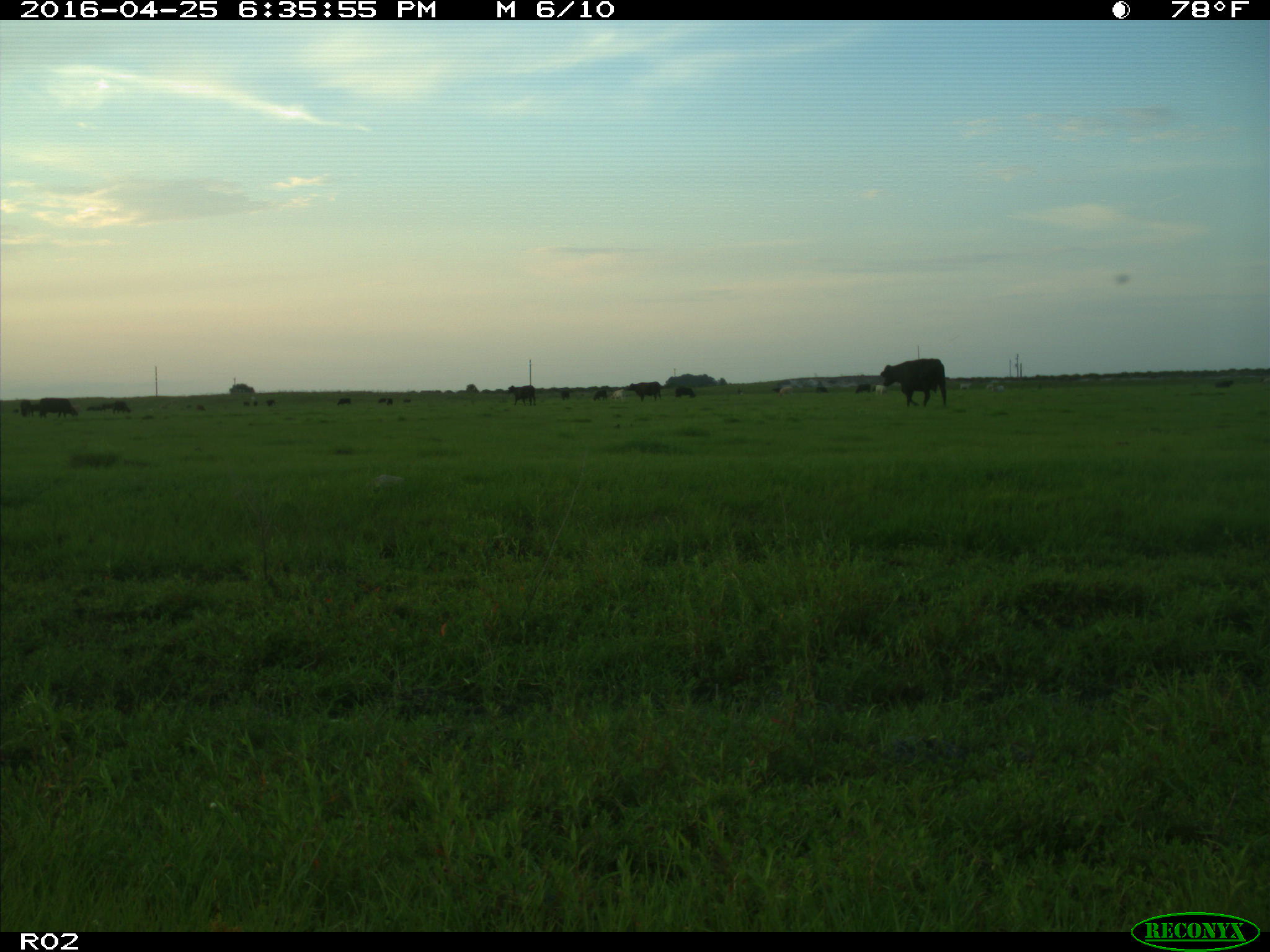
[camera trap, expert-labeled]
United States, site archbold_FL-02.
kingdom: Animalia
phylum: Chordata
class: Mammalia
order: Artiodactyla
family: Bovidae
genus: Bos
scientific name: Bos taurus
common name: domestic cow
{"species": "Bos taurus (domestic cow)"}